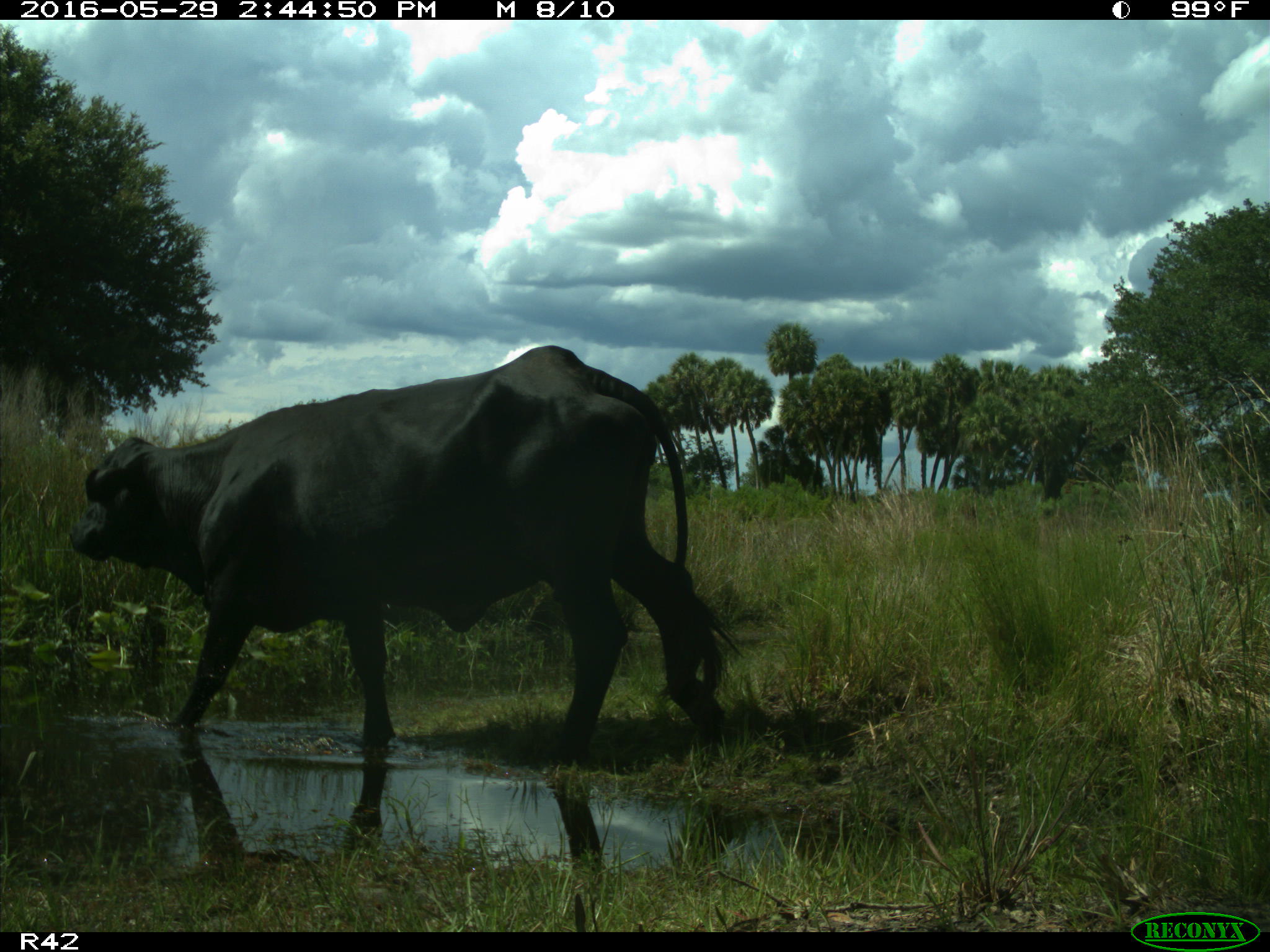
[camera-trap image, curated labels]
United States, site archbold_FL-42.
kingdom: Animalia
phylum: Chordata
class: Mammalia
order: Artiodactyla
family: Bovidae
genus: Bos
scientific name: Bos taurus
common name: domestic cow